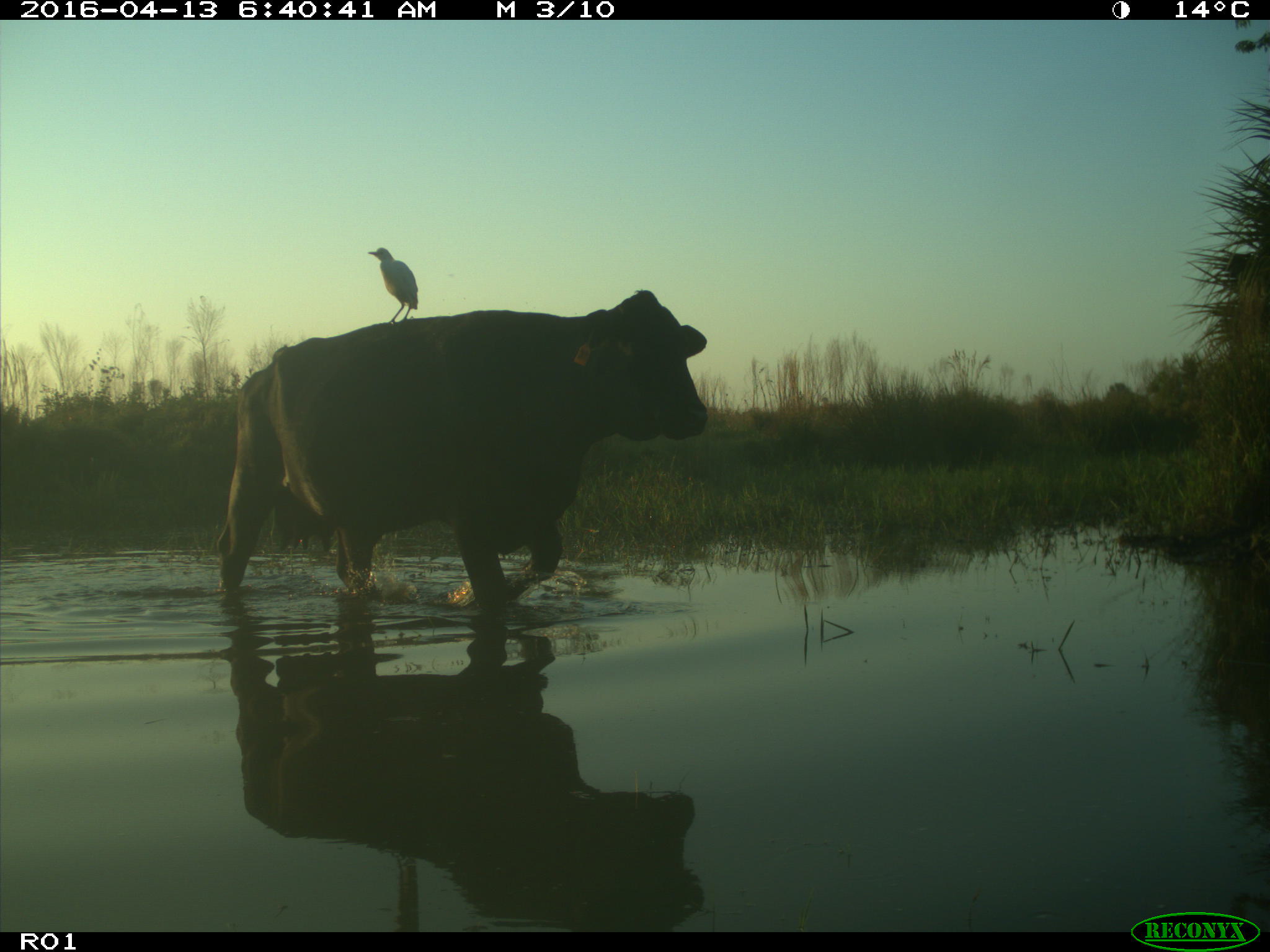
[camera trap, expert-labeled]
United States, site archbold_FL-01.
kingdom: Animalia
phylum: Chordata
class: Mammalia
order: Artiodactyla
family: Bovidae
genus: Bos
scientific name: Bos taurus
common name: domestic cow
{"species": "Bos taurus (domestic cow)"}